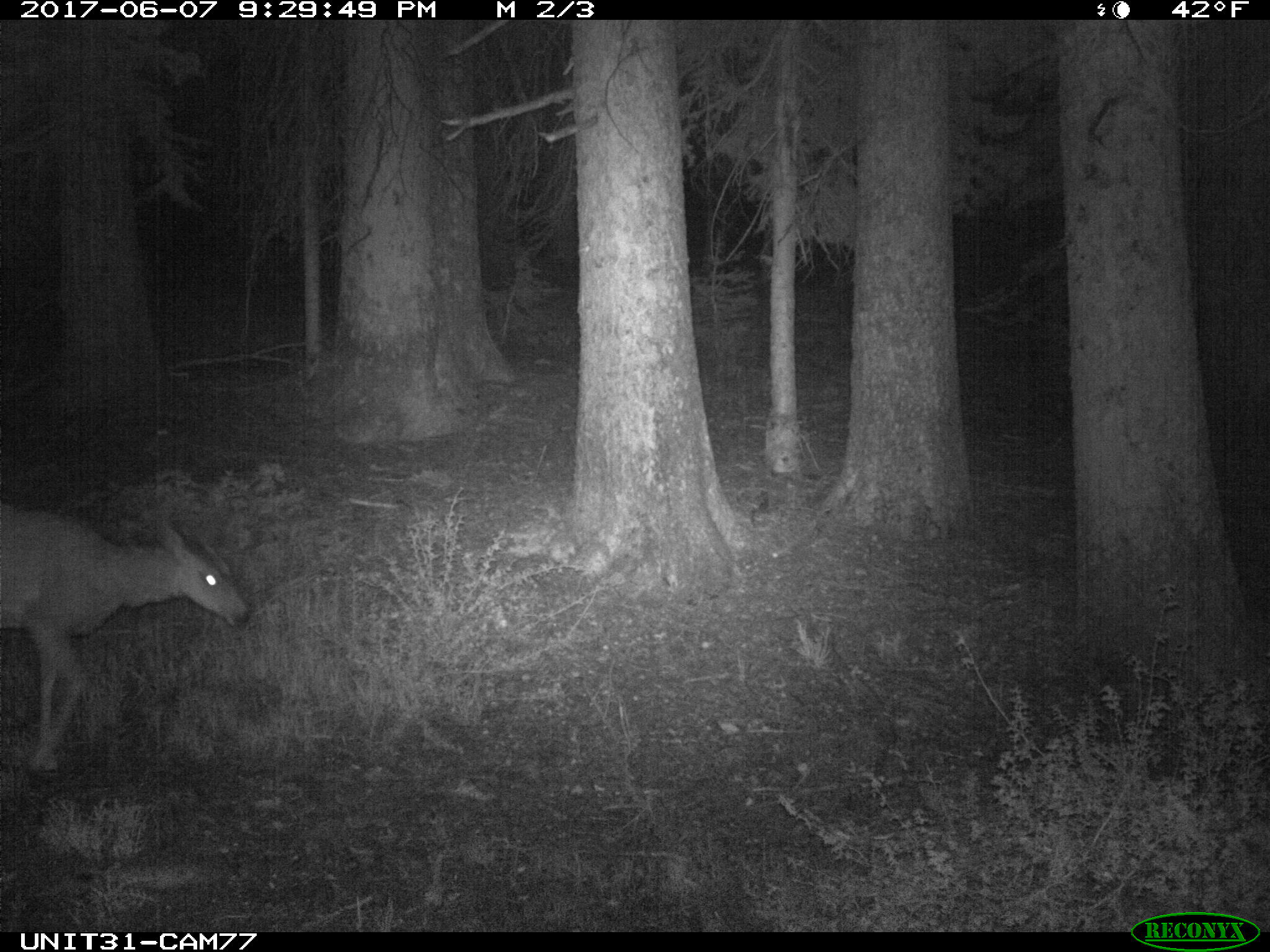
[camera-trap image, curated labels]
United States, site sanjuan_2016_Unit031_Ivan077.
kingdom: Animalia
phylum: Chordata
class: Mammalia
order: Artiodactyla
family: Cervidae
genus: Odocoileus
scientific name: Odocoileus hemionus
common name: mule deer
Odocoileus hemionus (mule deer).